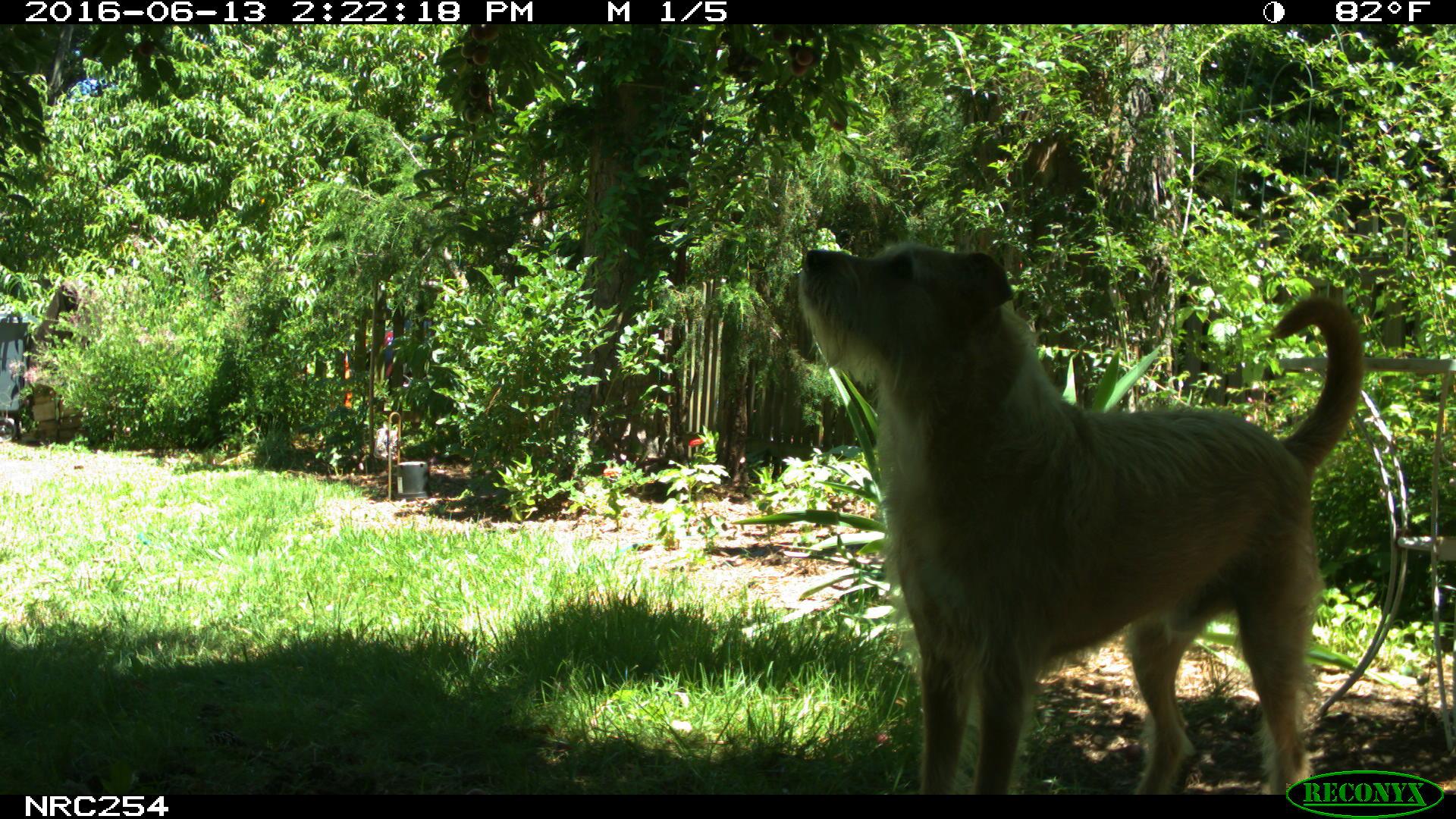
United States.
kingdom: Animalia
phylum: Chordata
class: Mammalia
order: Carnivora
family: Canidae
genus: Canis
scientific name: Canis familiaris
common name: domestic dog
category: Dog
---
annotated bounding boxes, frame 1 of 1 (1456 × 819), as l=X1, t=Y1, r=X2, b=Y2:
Dog: l=780, t=213, r=1378, b=797